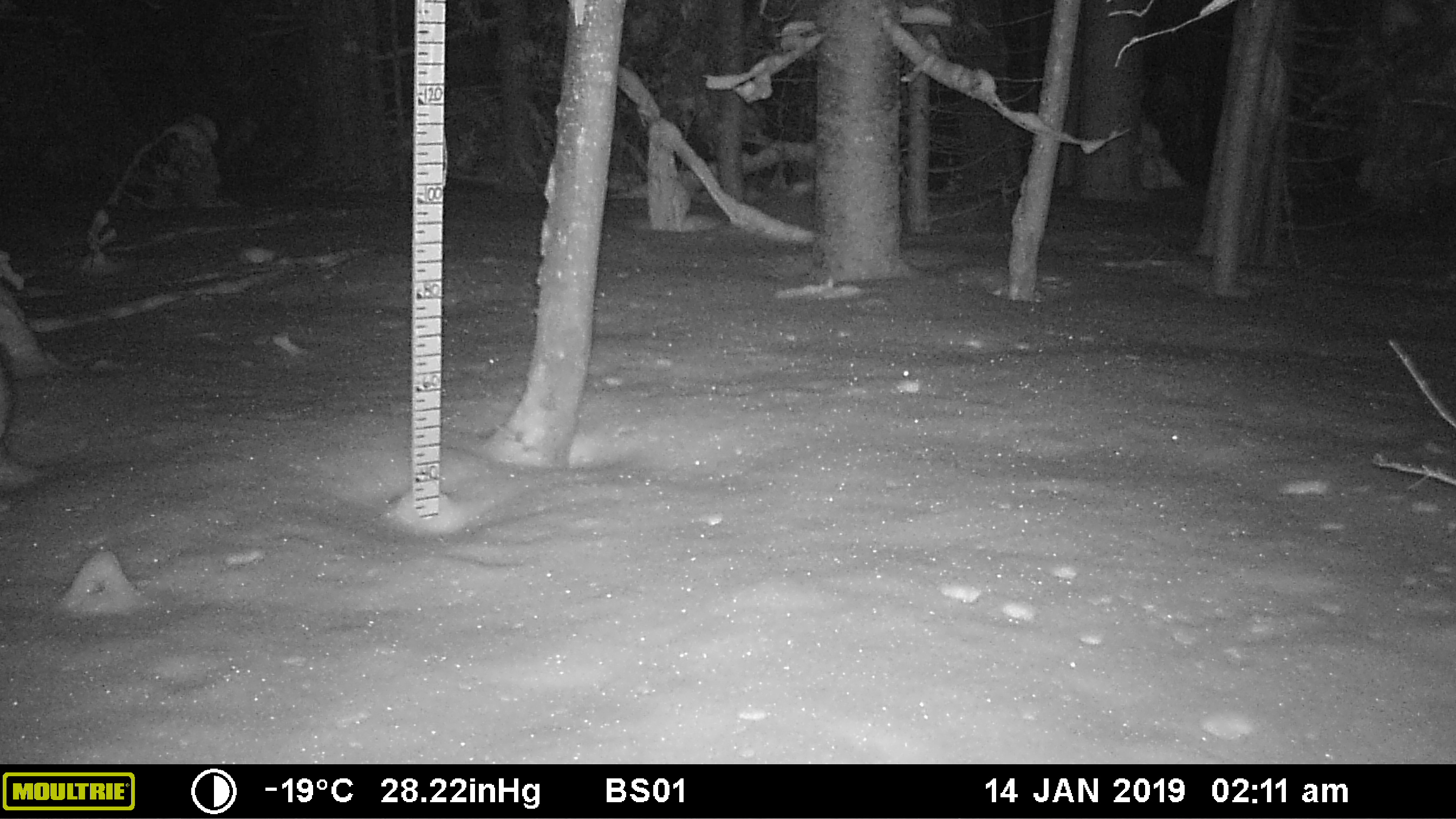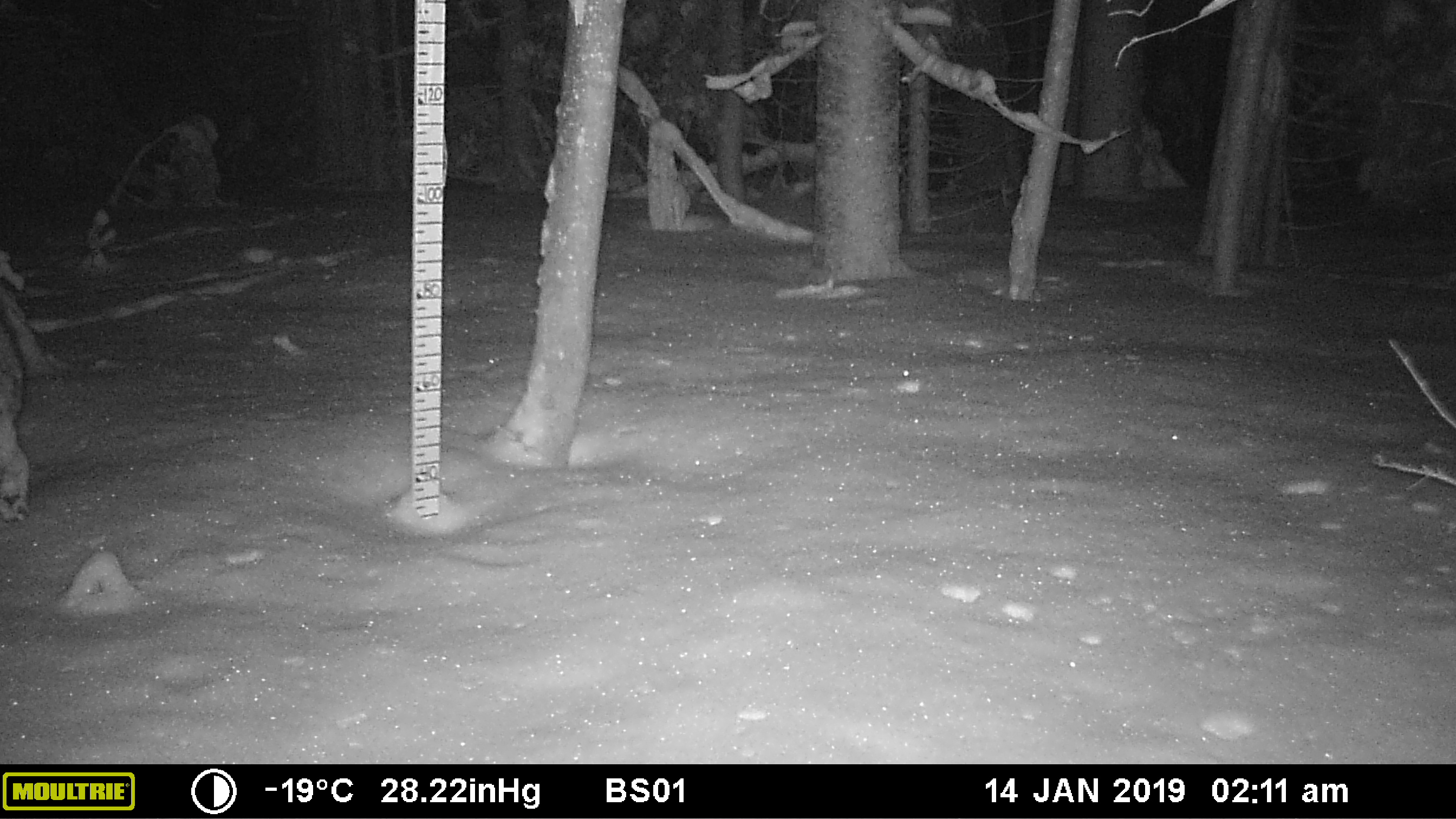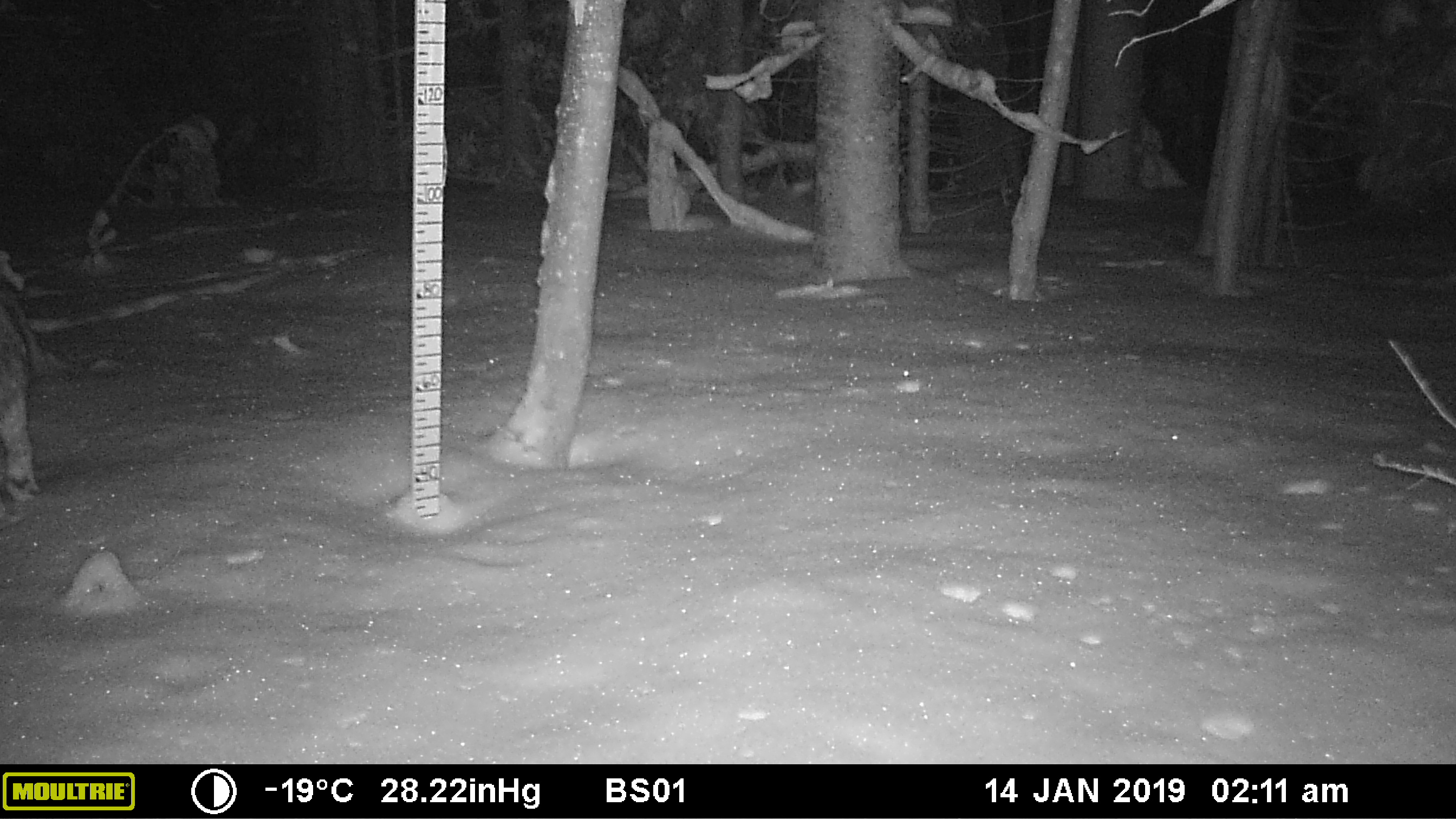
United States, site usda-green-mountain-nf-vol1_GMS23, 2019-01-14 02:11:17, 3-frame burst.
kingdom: Animalia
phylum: Chordata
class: Mammalia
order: Carnivora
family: Canidae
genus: Canis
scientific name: Canis latrans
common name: coyote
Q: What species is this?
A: Coyote (Canis latrans).